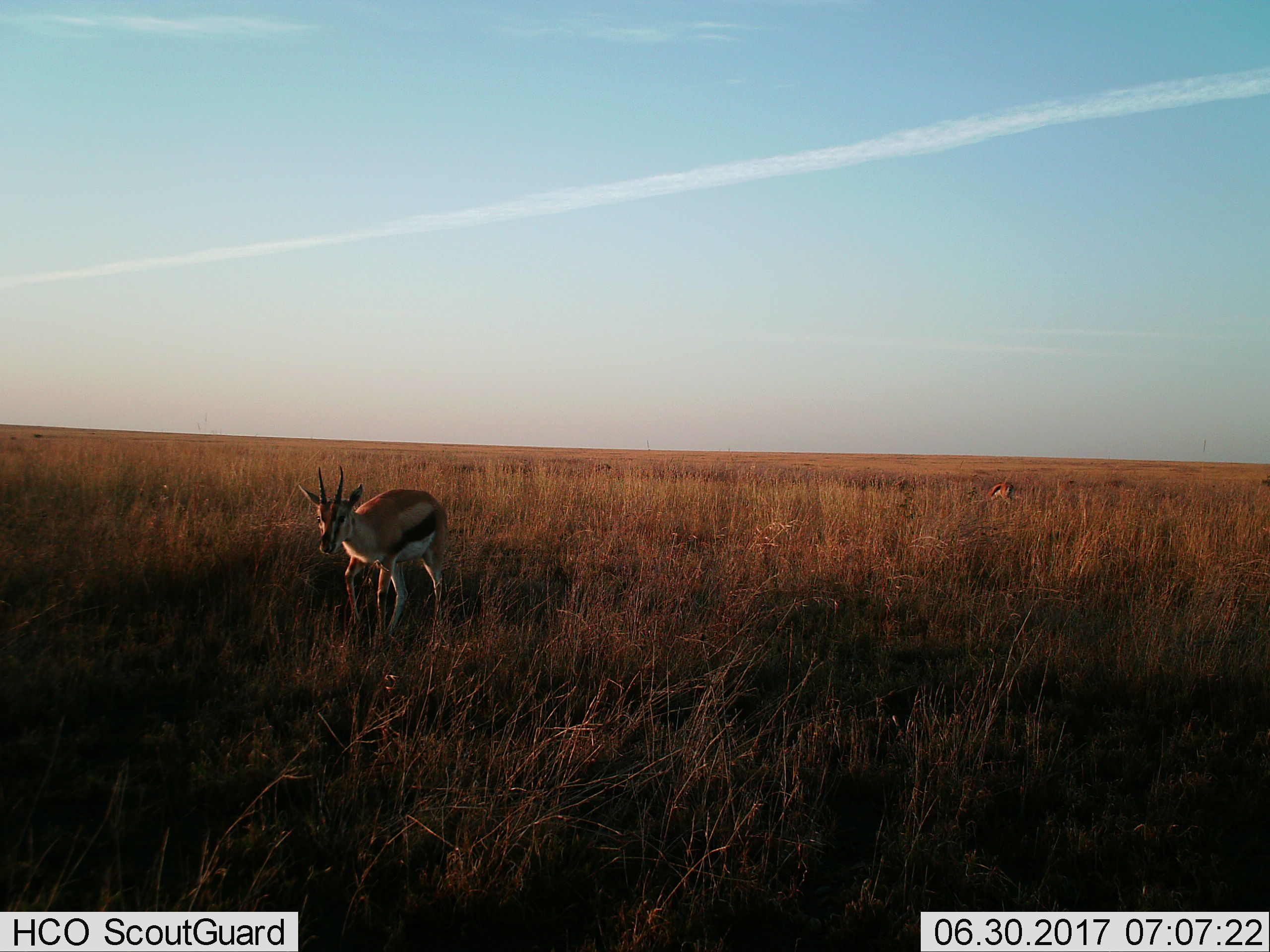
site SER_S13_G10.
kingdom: Animalia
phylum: Chordata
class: Mammalia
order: Artiodactyla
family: Bovidae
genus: Eudorcas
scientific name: Eudorcas thomsonii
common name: thomson's gazelle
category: gazellethomsons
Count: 2.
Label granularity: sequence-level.